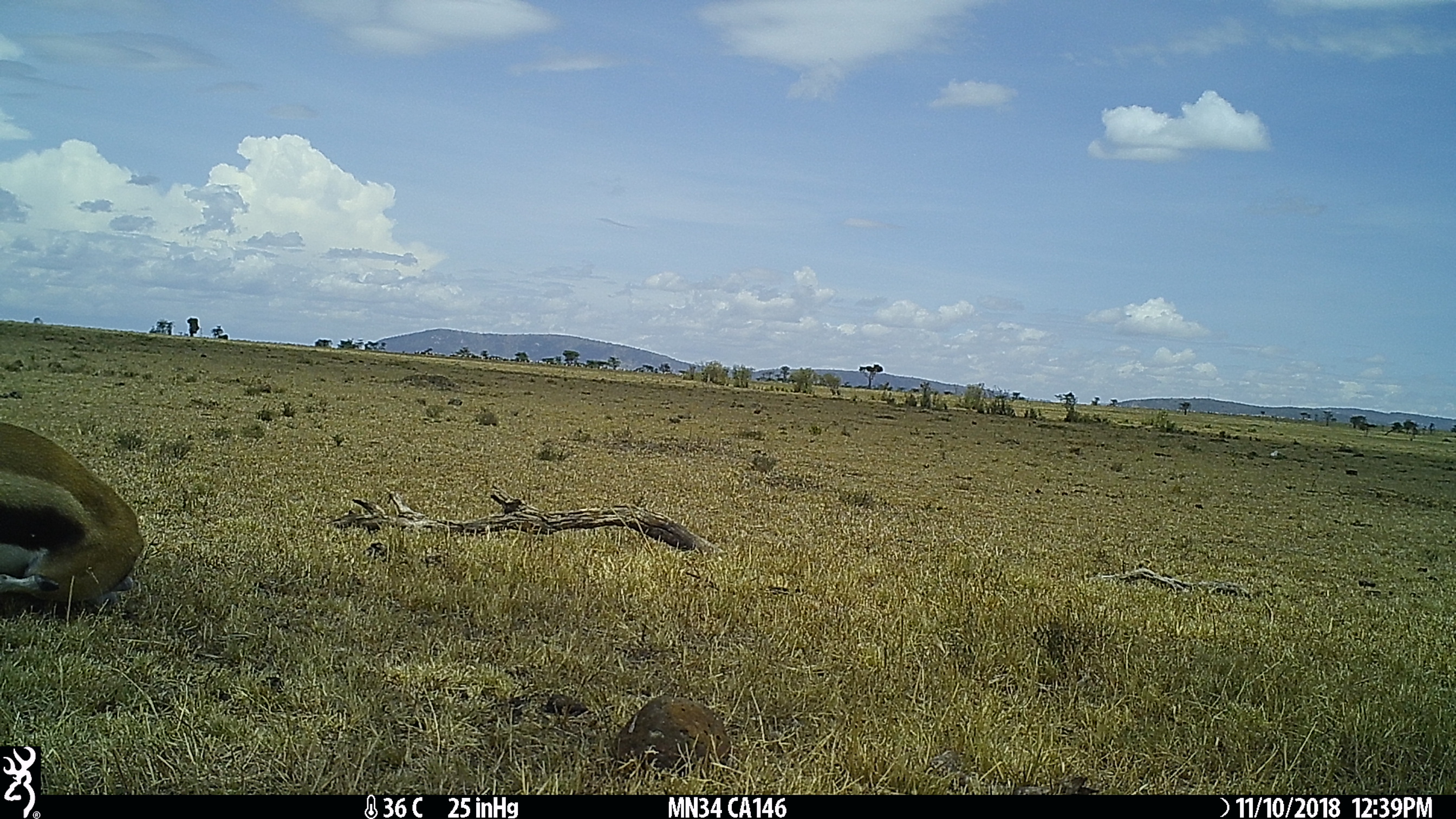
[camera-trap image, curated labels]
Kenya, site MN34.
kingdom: Animalia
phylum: Chordata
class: Mammalia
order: Artiodactyla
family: Bovidae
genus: Eudorcas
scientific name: Eudorcas thomsonii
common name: thomon's gazelle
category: gazelle thomsons